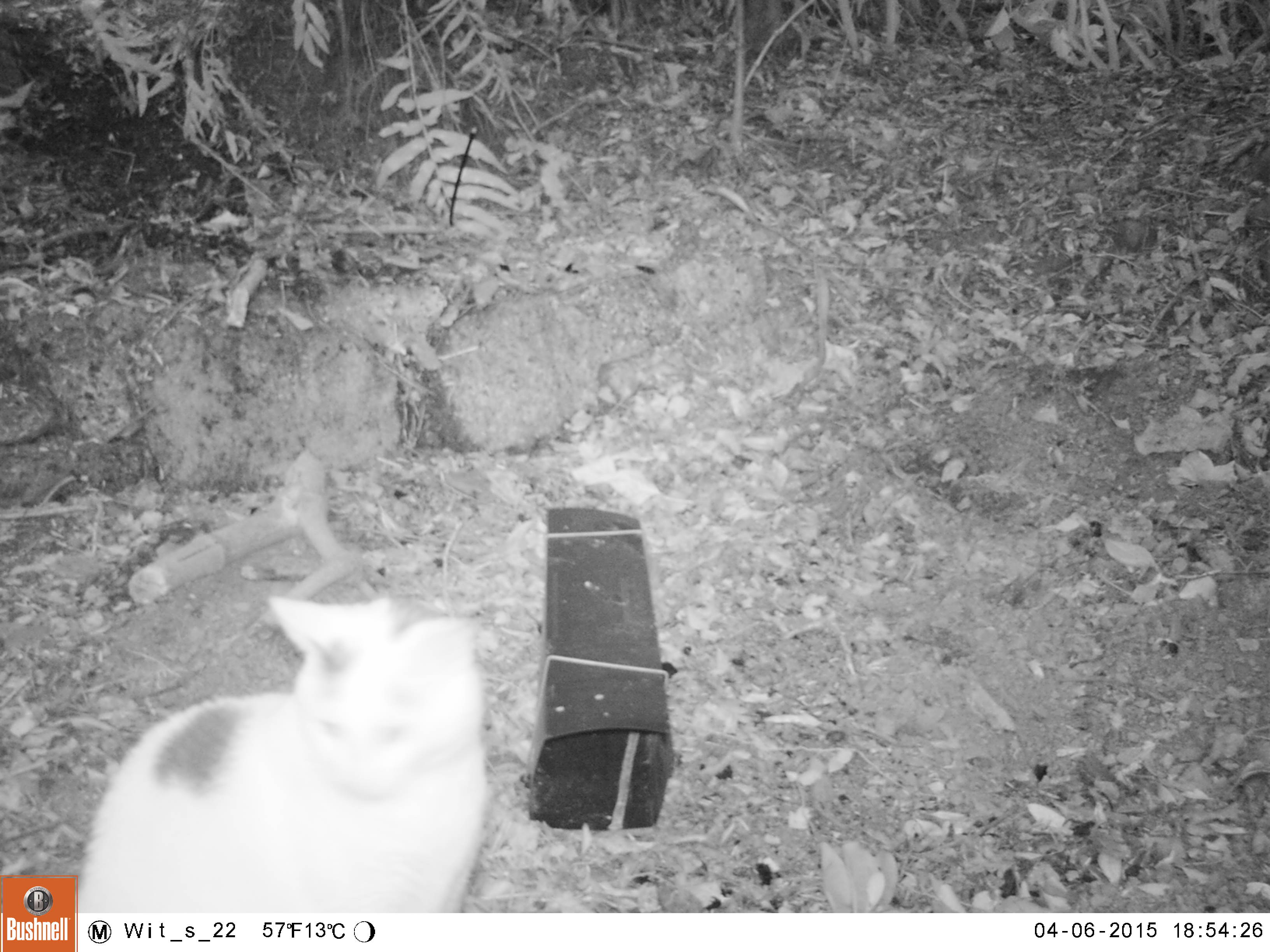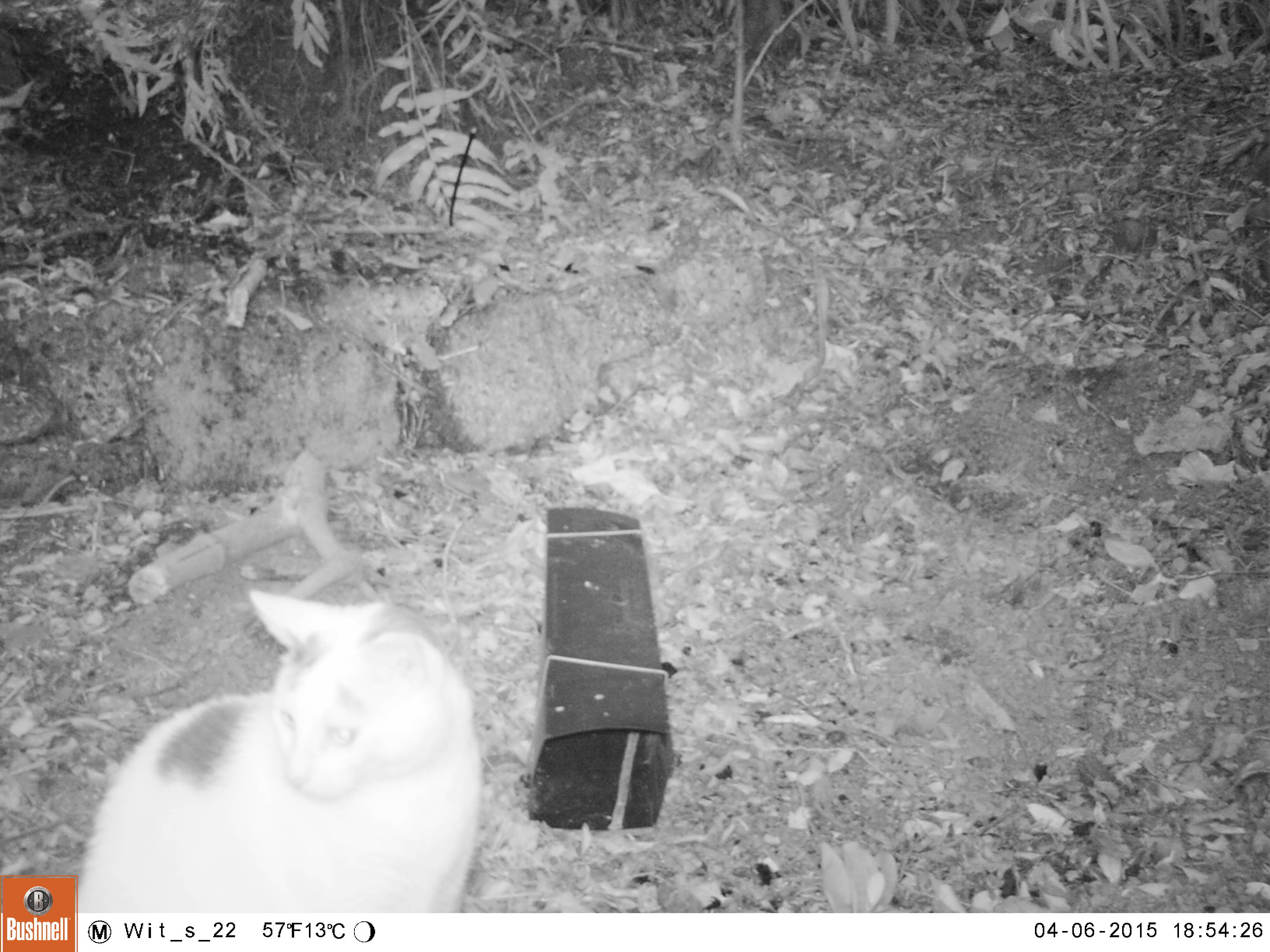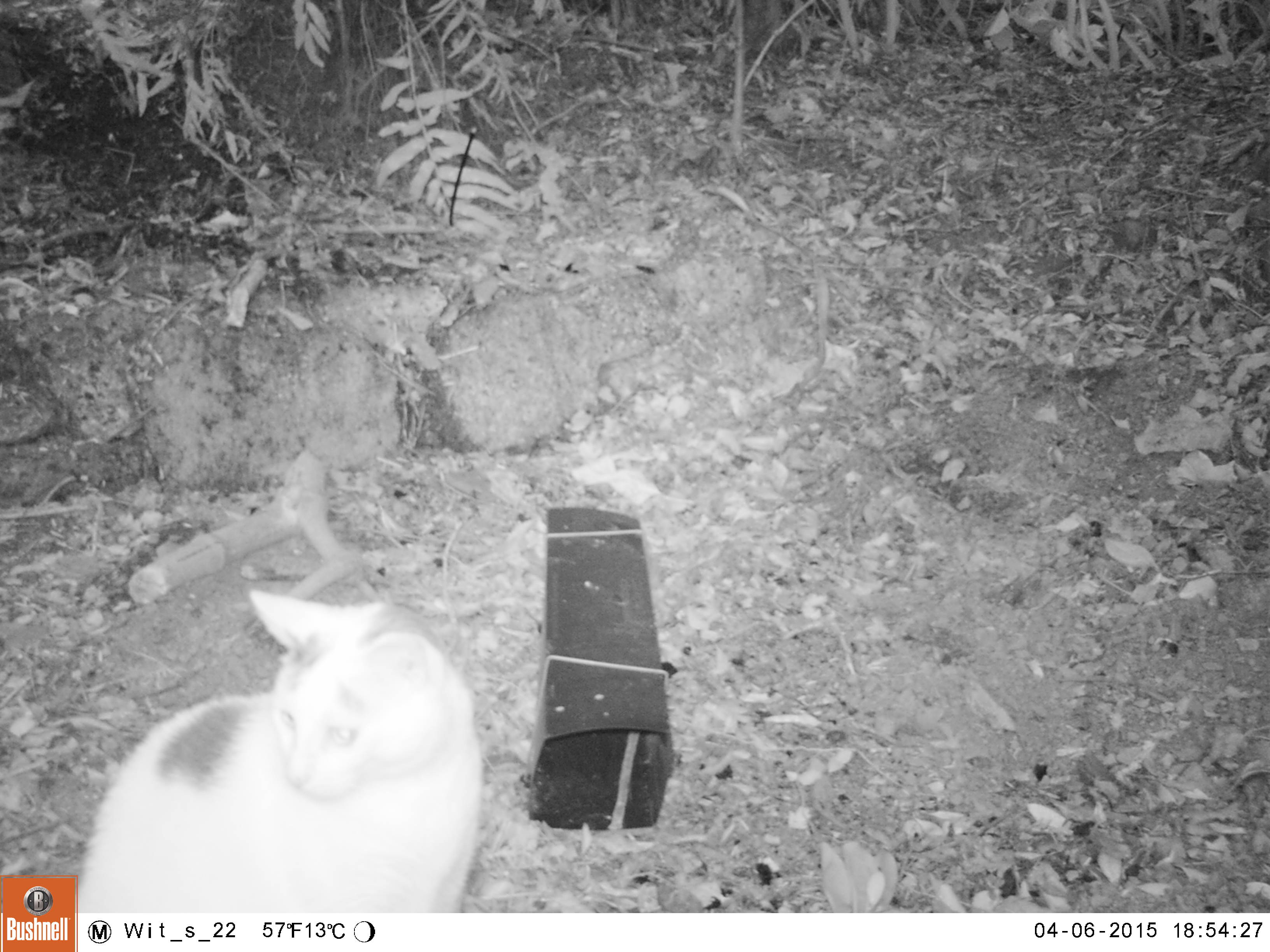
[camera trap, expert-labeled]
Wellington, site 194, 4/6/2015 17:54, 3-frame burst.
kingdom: Animalia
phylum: Chordata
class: Mammalia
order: Carnivora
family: Felidae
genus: Felis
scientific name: Felis catus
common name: cat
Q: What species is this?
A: Cat (Felis catus).